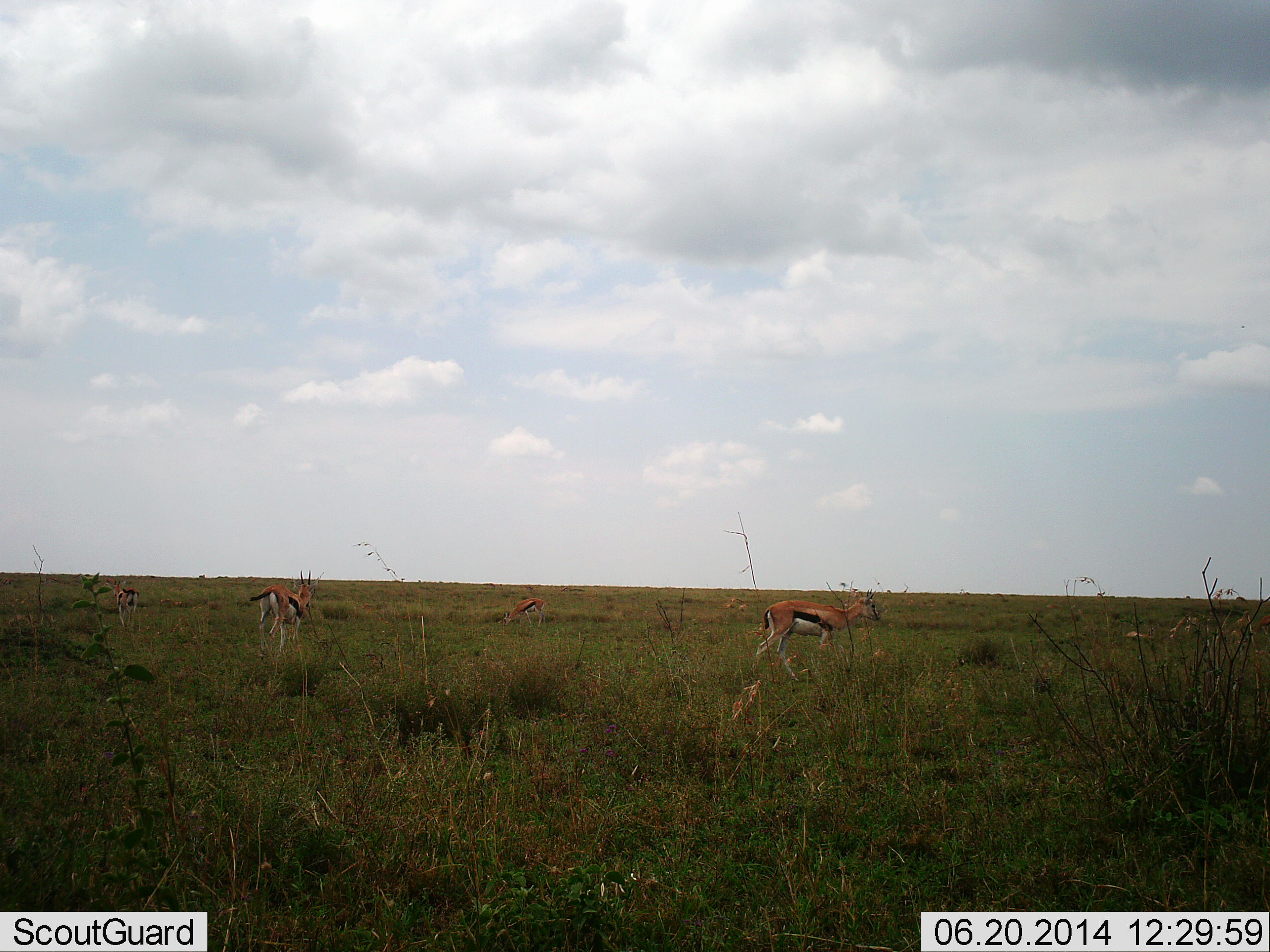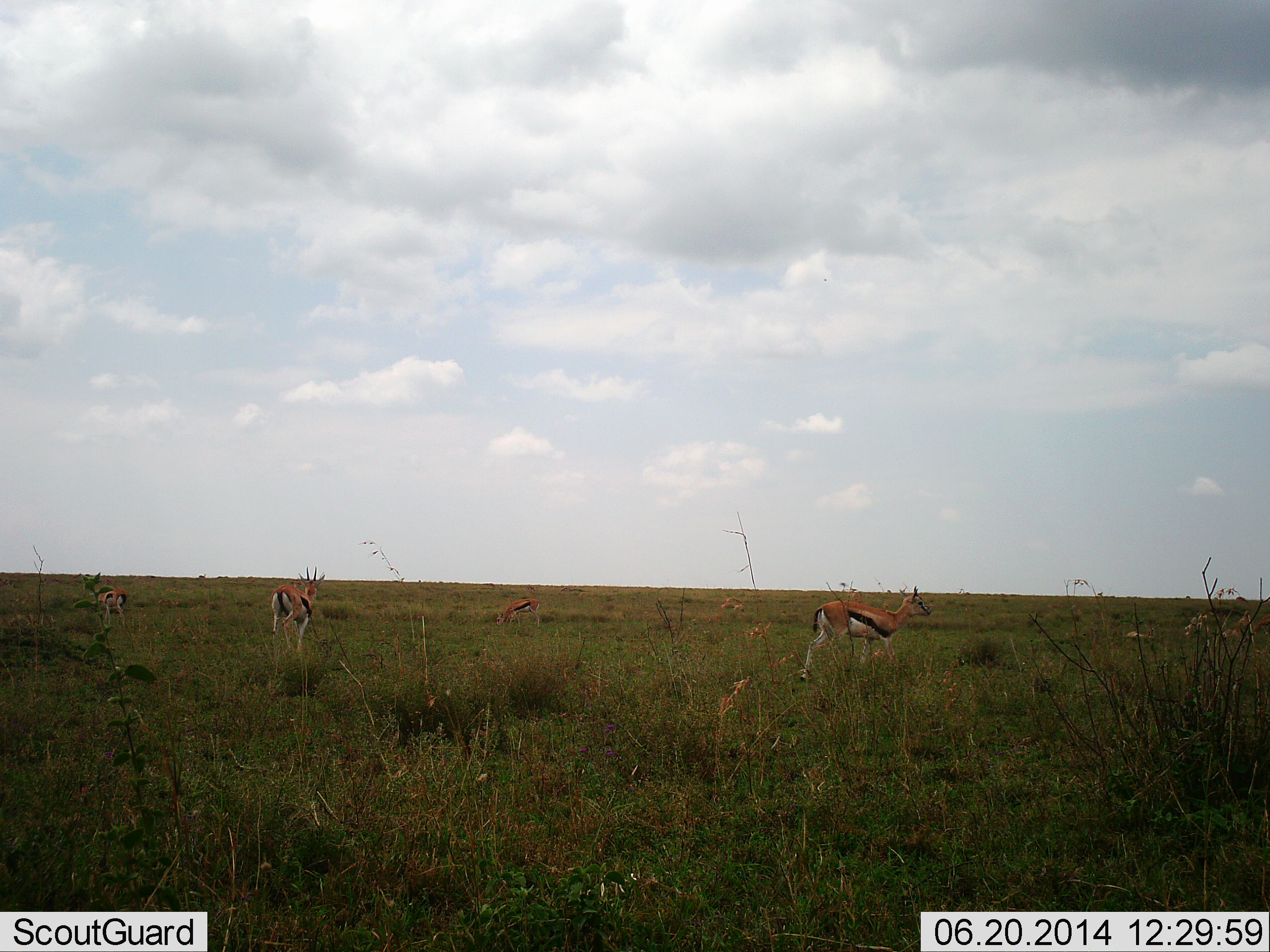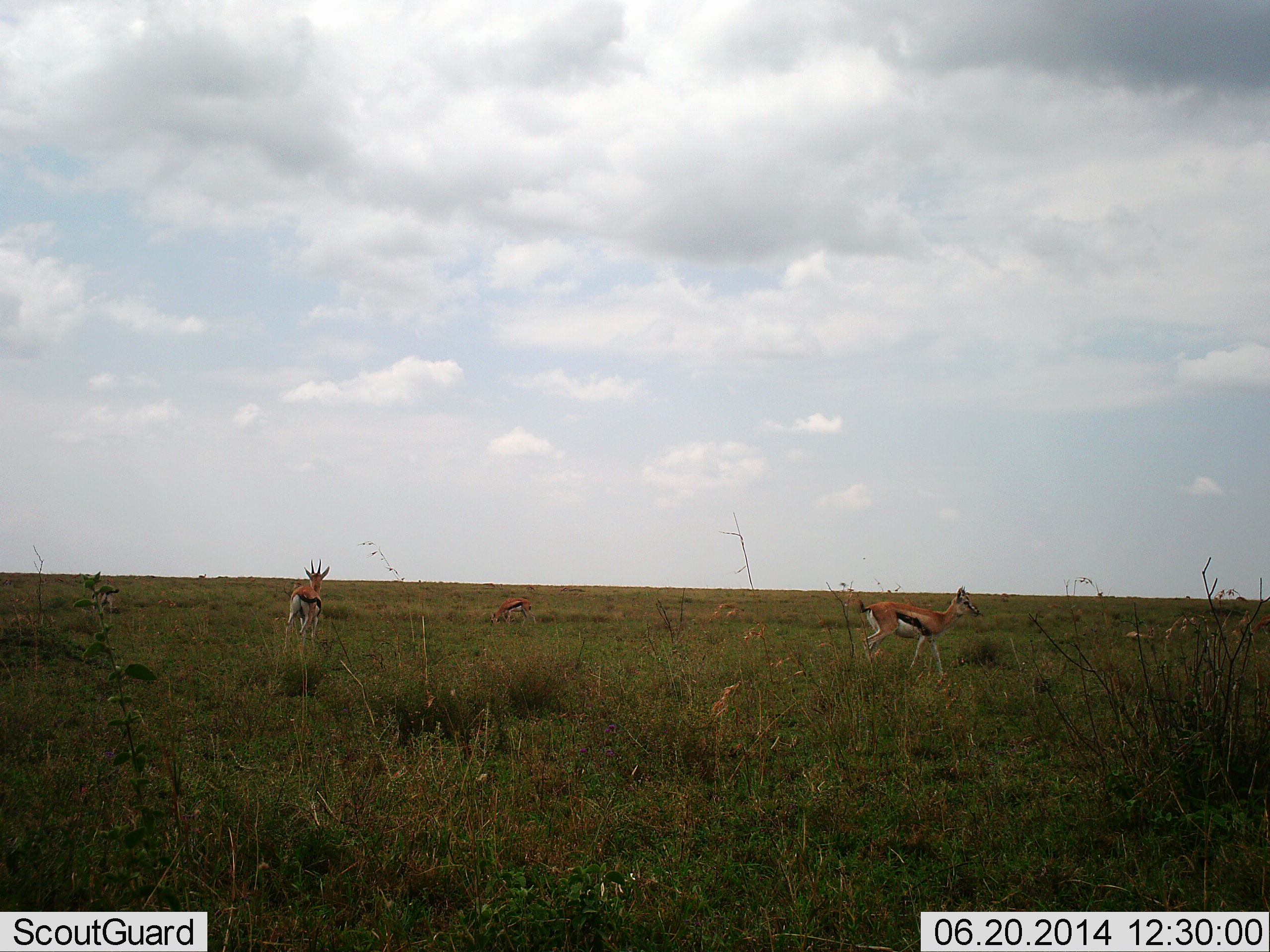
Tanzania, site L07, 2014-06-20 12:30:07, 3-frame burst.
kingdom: Animalia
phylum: Chordata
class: Mammalia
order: Artiodactyla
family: Bovidae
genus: Eudorcas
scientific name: Eudorcas thomsonii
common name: thomson's gazelle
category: gazellethomsons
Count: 4.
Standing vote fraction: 50%.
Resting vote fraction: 10%.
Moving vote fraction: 70%.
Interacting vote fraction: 0%.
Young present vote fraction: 10%.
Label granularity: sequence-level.